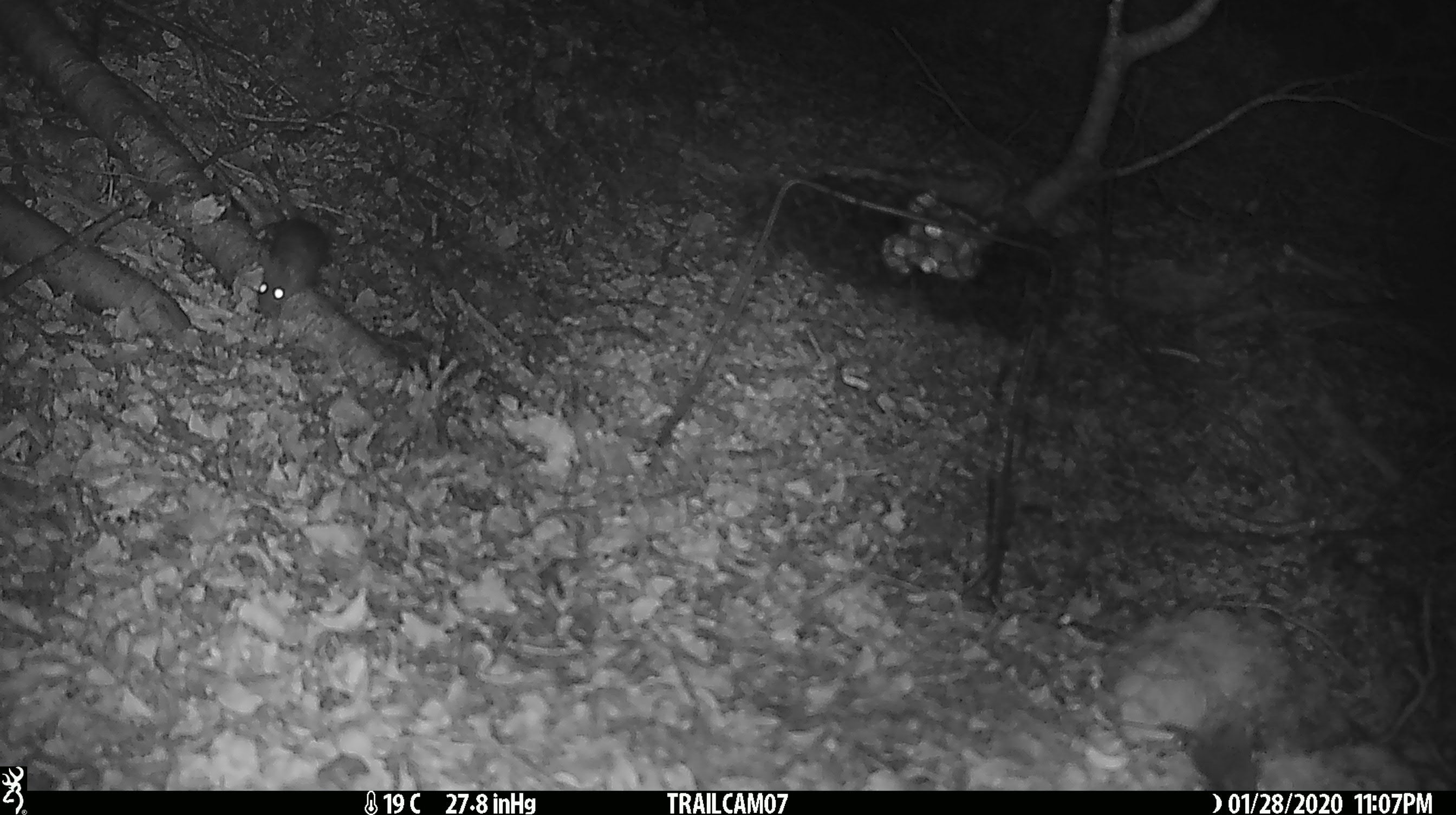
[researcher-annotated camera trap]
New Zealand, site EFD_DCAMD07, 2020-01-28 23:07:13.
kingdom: Animalia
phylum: Chordata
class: Mammalia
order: Rodentia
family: Muridae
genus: Mus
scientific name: Mus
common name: mouse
Mouse (Mus).